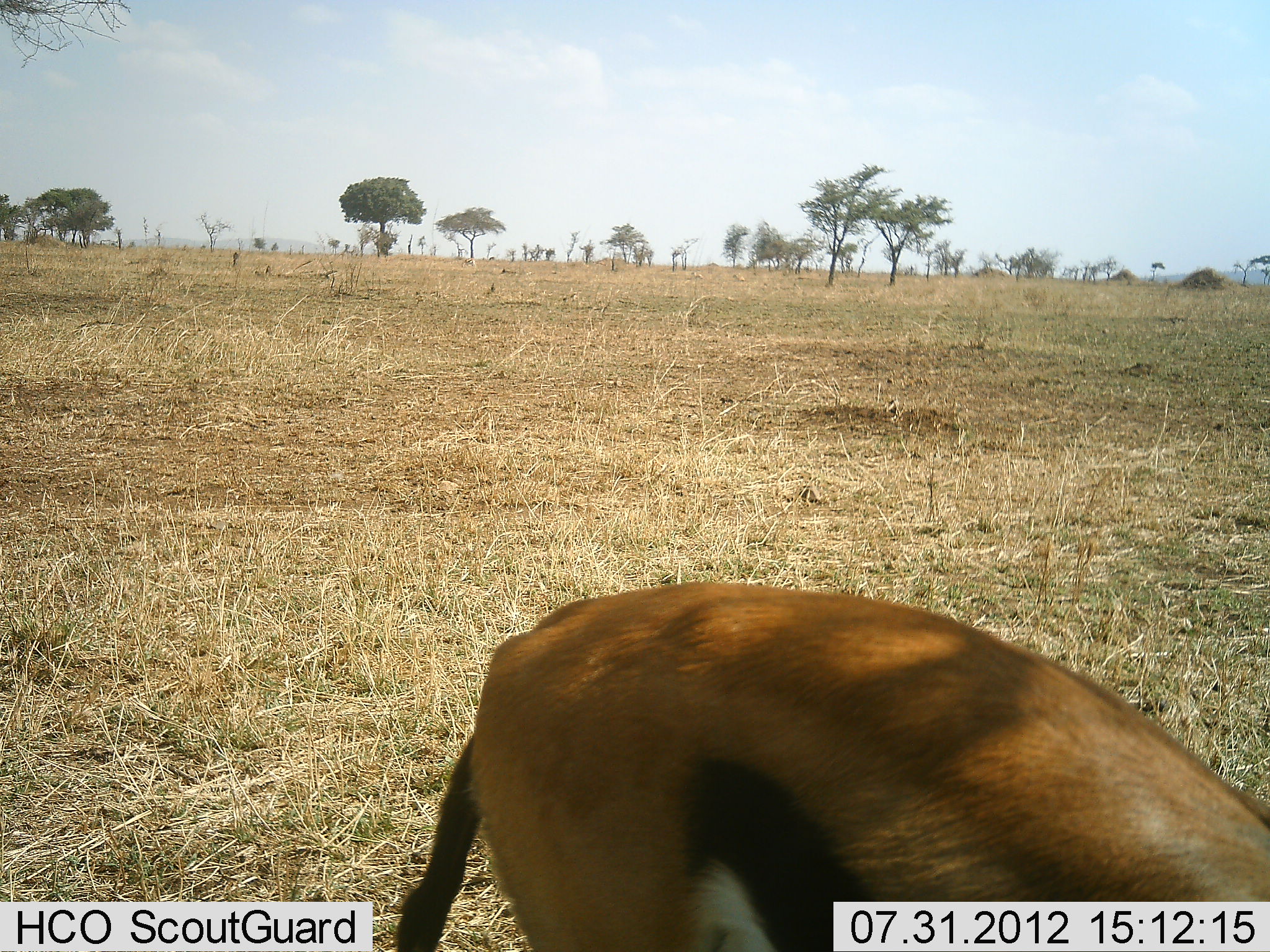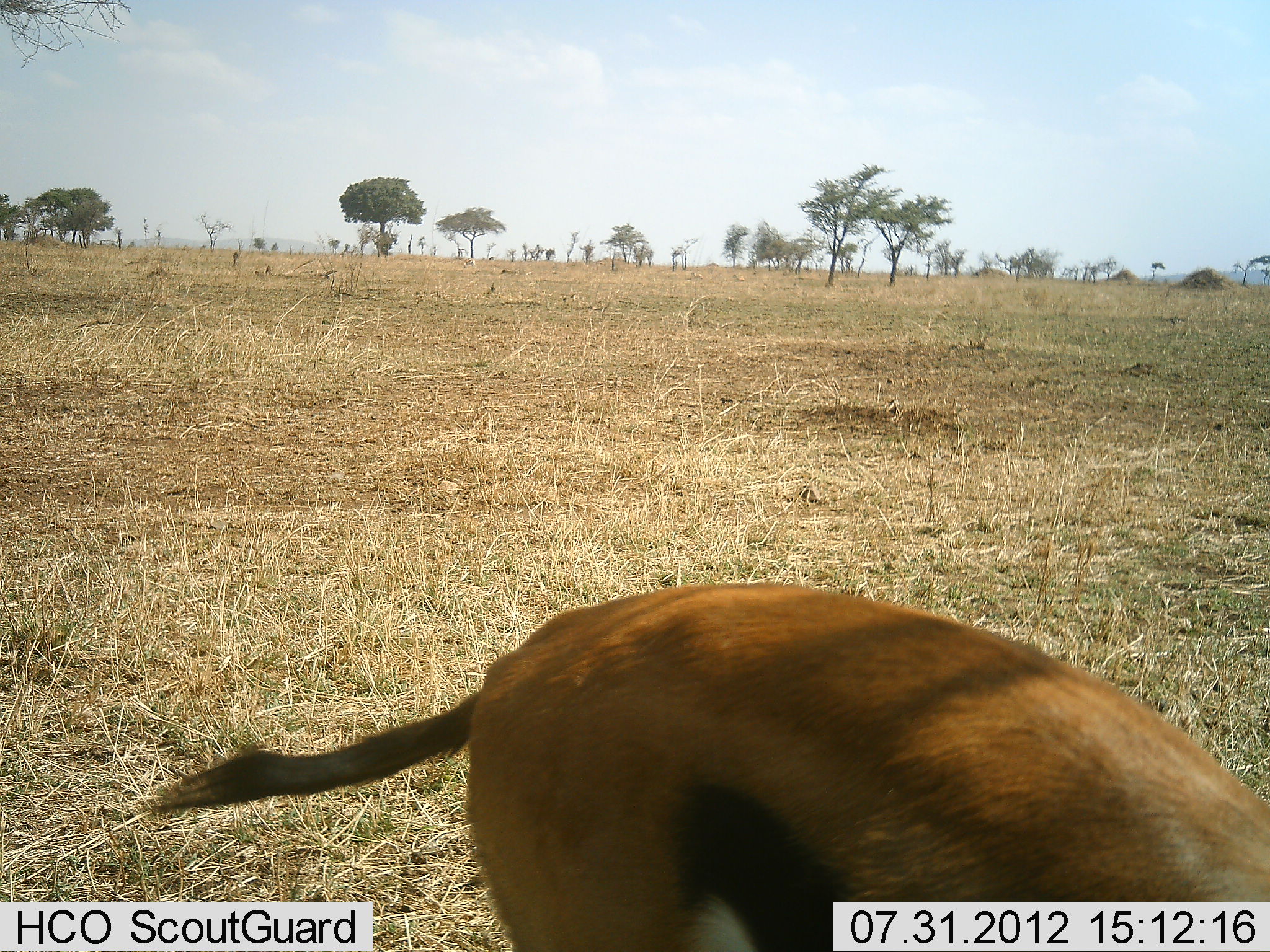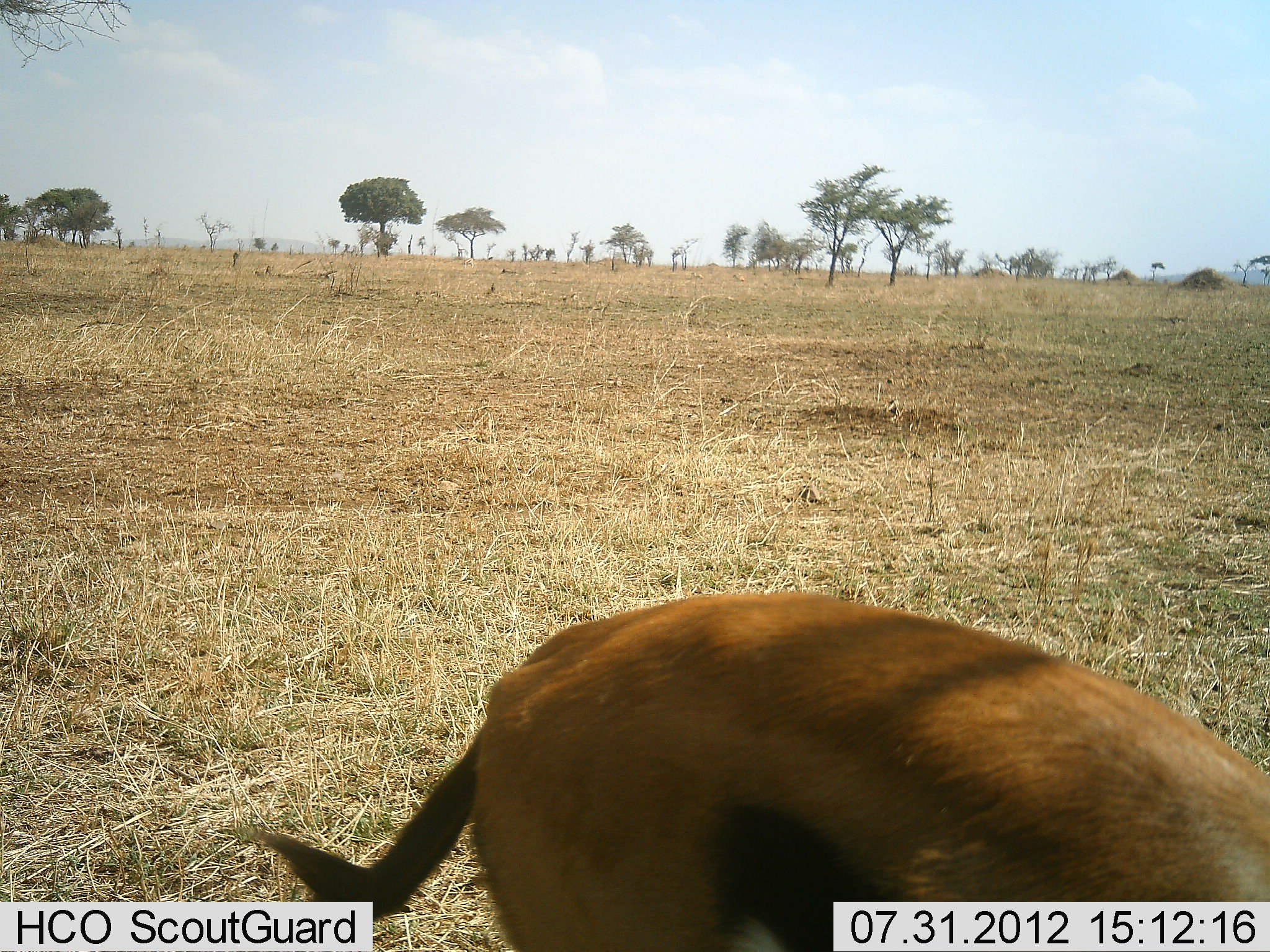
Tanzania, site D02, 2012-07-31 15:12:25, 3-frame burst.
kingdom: Animalia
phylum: Chordata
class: Mammalia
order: Artiodactyla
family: Bovidae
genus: Eudorcas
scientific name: Eudorcas thomsonii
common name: thomson's gazelle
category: gazellethomsons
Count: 1.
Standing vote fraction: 40%.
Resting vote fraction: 0%.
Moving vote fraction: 30%.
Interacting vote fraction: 0%.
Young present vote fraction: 0%.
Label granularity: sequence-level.